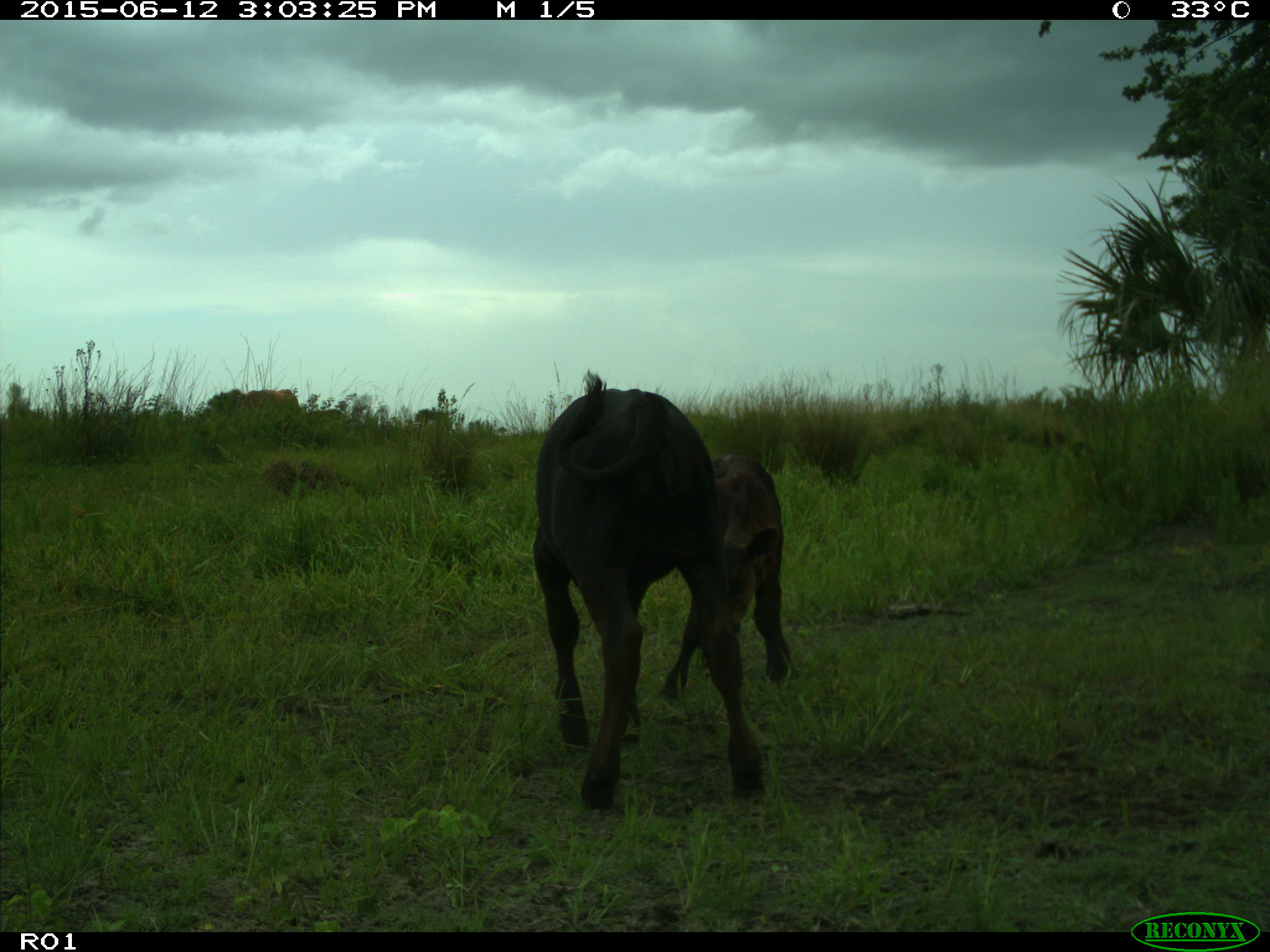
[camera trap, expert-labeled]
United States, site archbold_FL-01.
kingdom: Animalia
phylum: Chordata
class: Mammalia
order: Artiodactyla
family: Bovidae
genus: Bos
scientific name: Bos taurus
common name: domestic cow